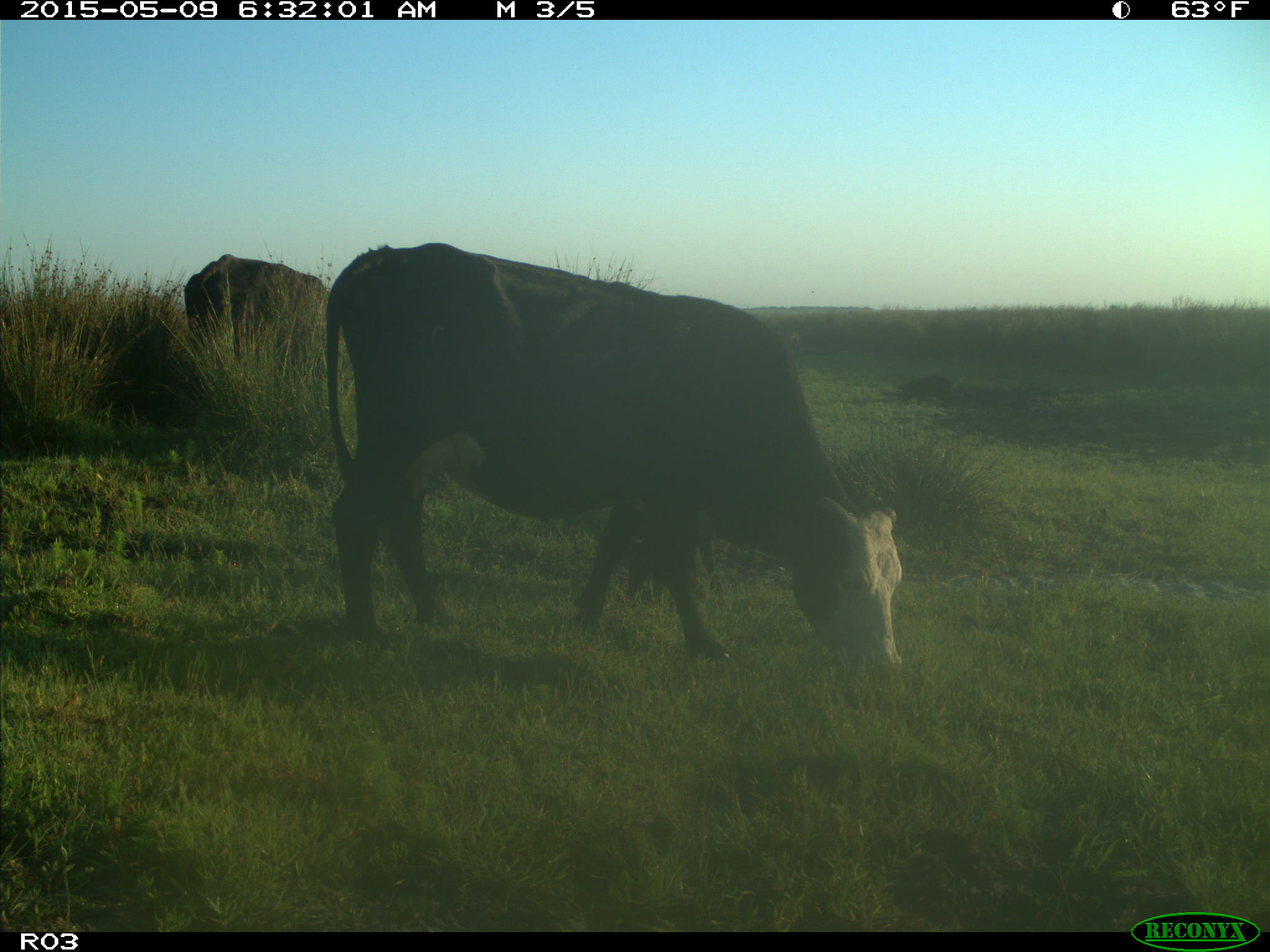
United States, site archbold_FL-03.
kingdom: Animalia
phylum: Chordata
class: Mammalia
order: Artiodactyla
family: Bovidae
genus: Bos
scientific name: Bos taurus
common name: domestic cow